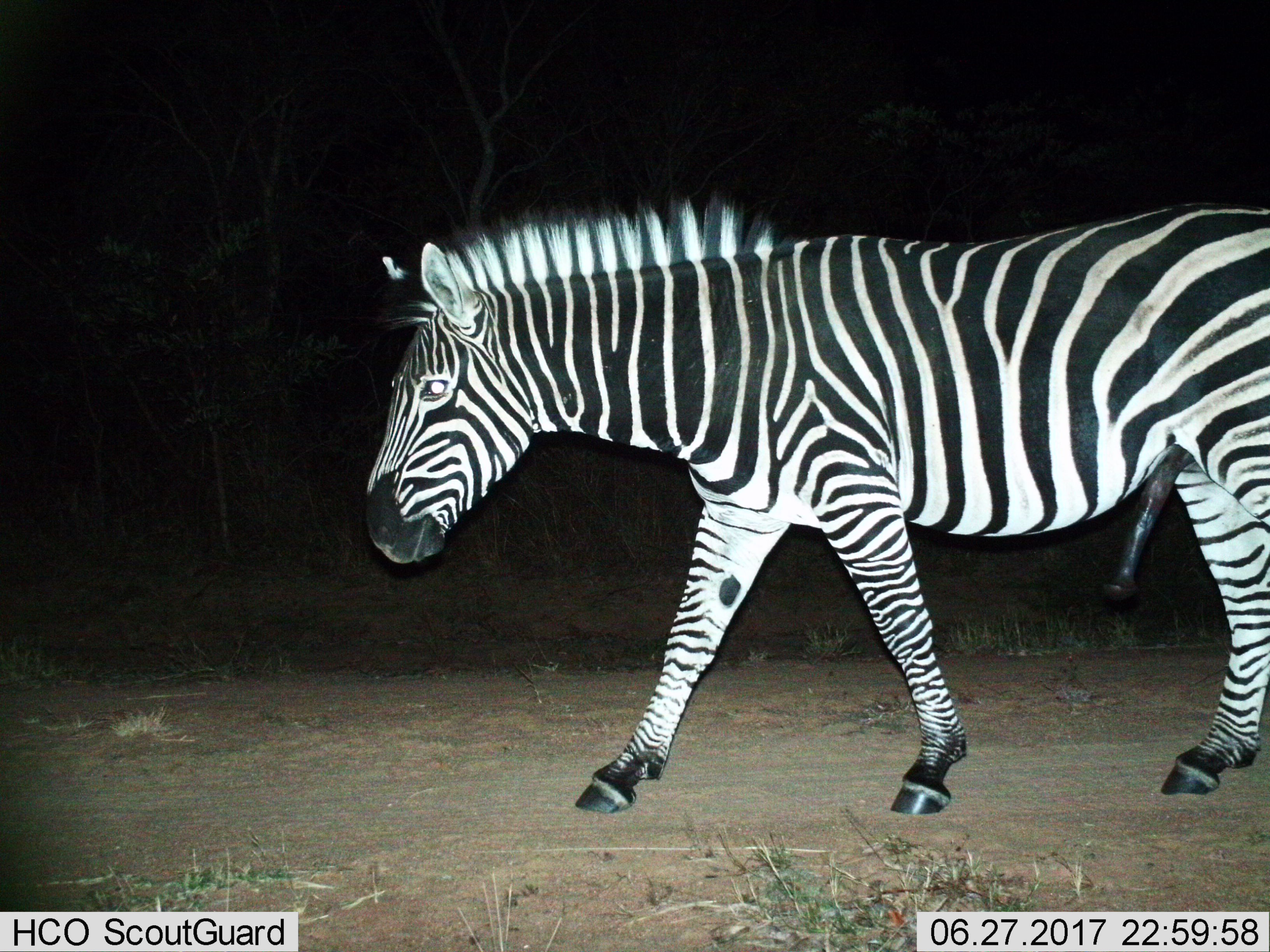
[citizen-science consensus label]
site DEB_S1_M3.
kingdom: Animalia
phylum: Chordata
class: Mammalia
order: Perissodactyla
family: Equidae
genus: Equus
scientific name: Equus quagga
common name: plains zebra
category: zebraplains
Zebraplains (plains zebra) (Equus quagga), count 1. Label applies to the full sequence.